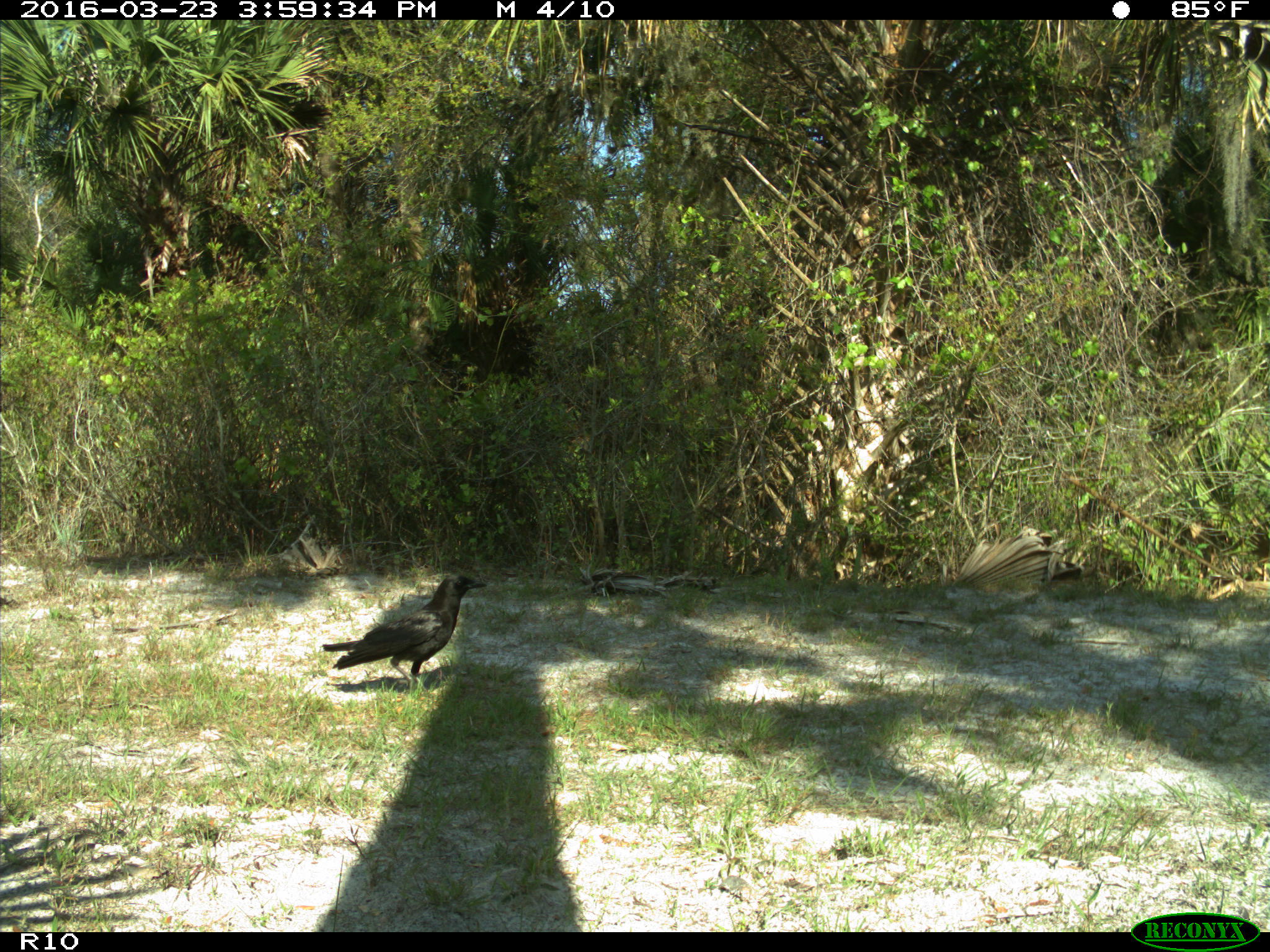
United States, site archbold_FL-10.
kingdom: Animalia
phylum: Chordata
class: Aves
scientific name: Aves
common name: birds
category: unidentified bird